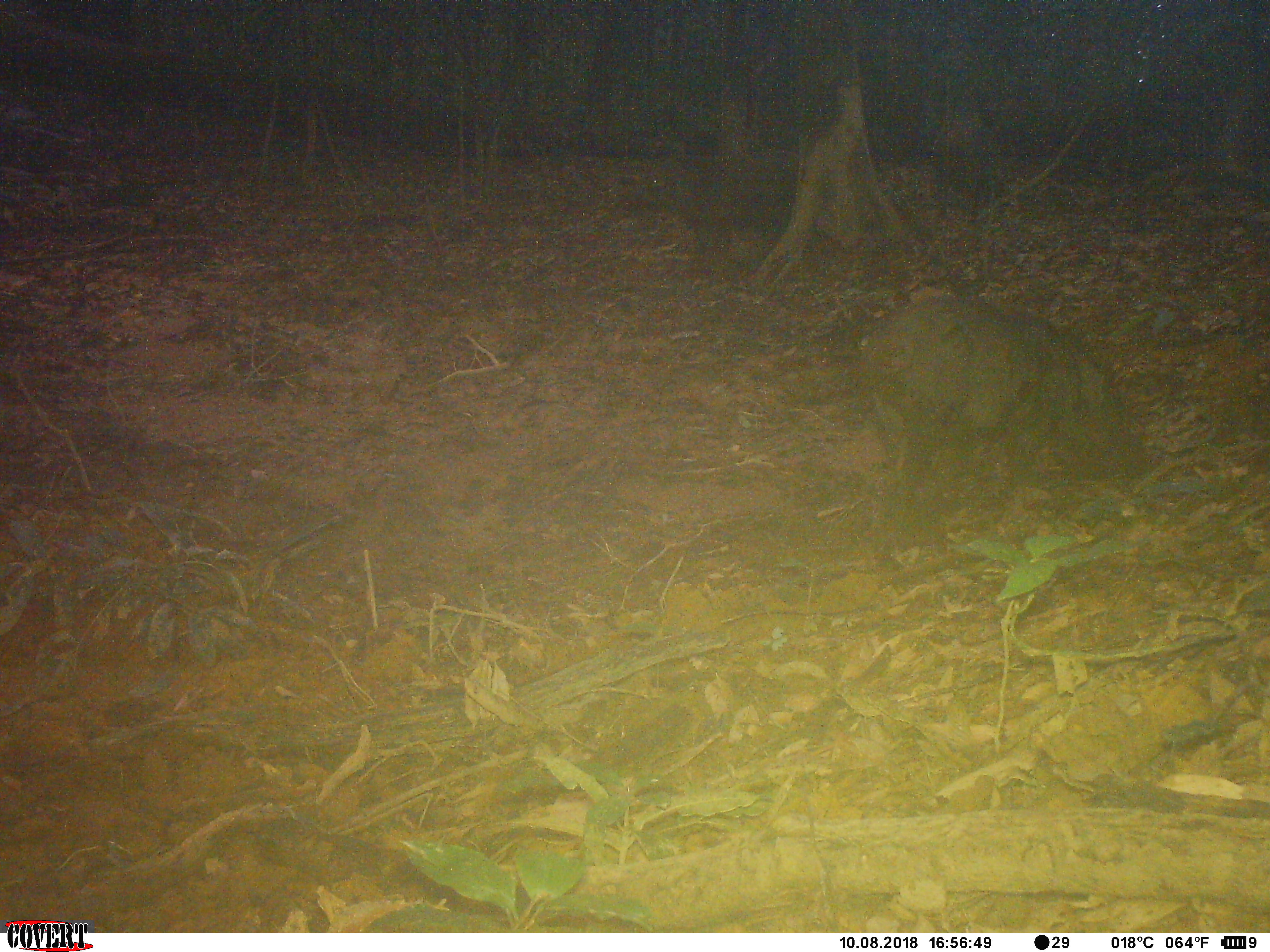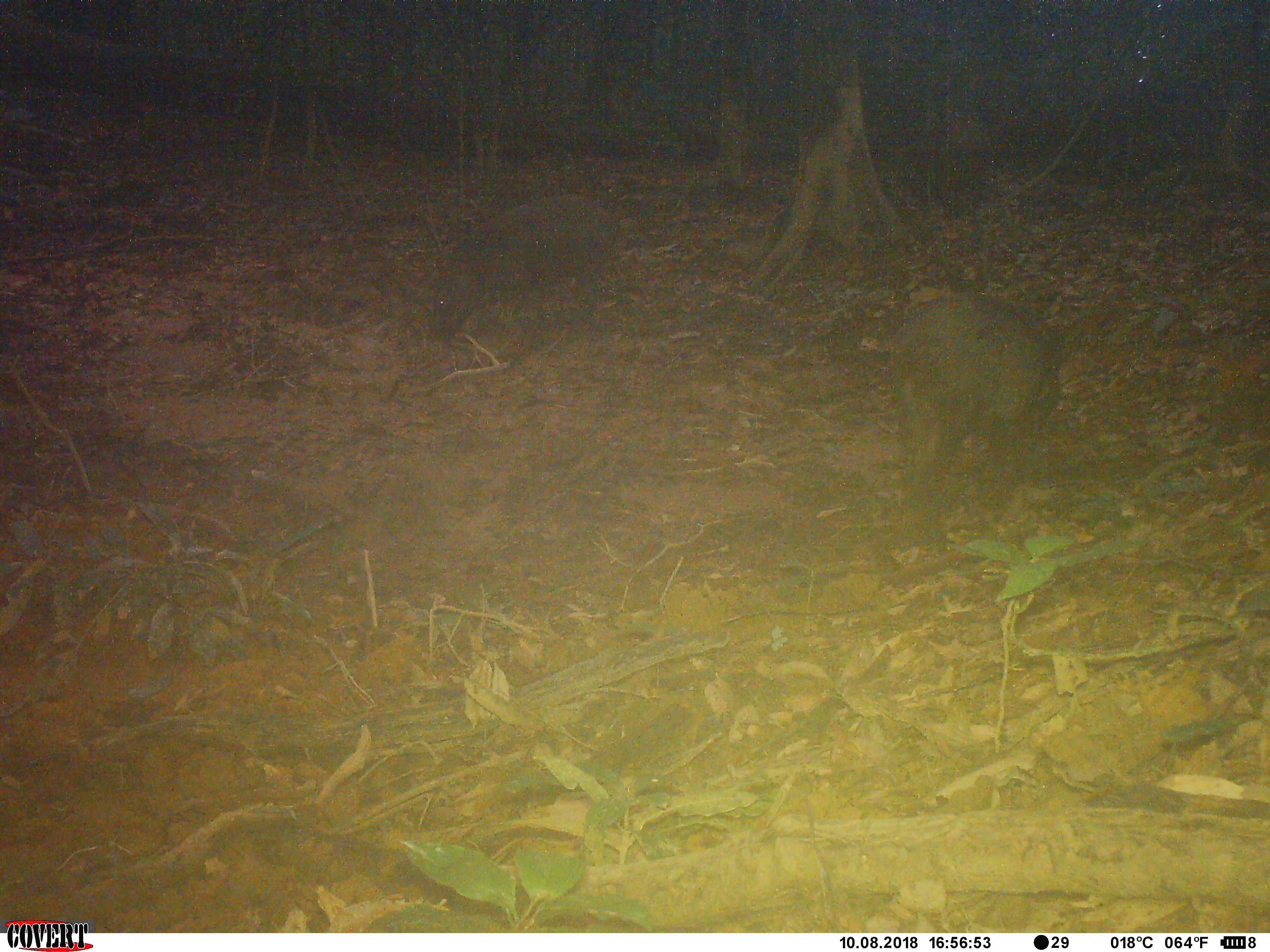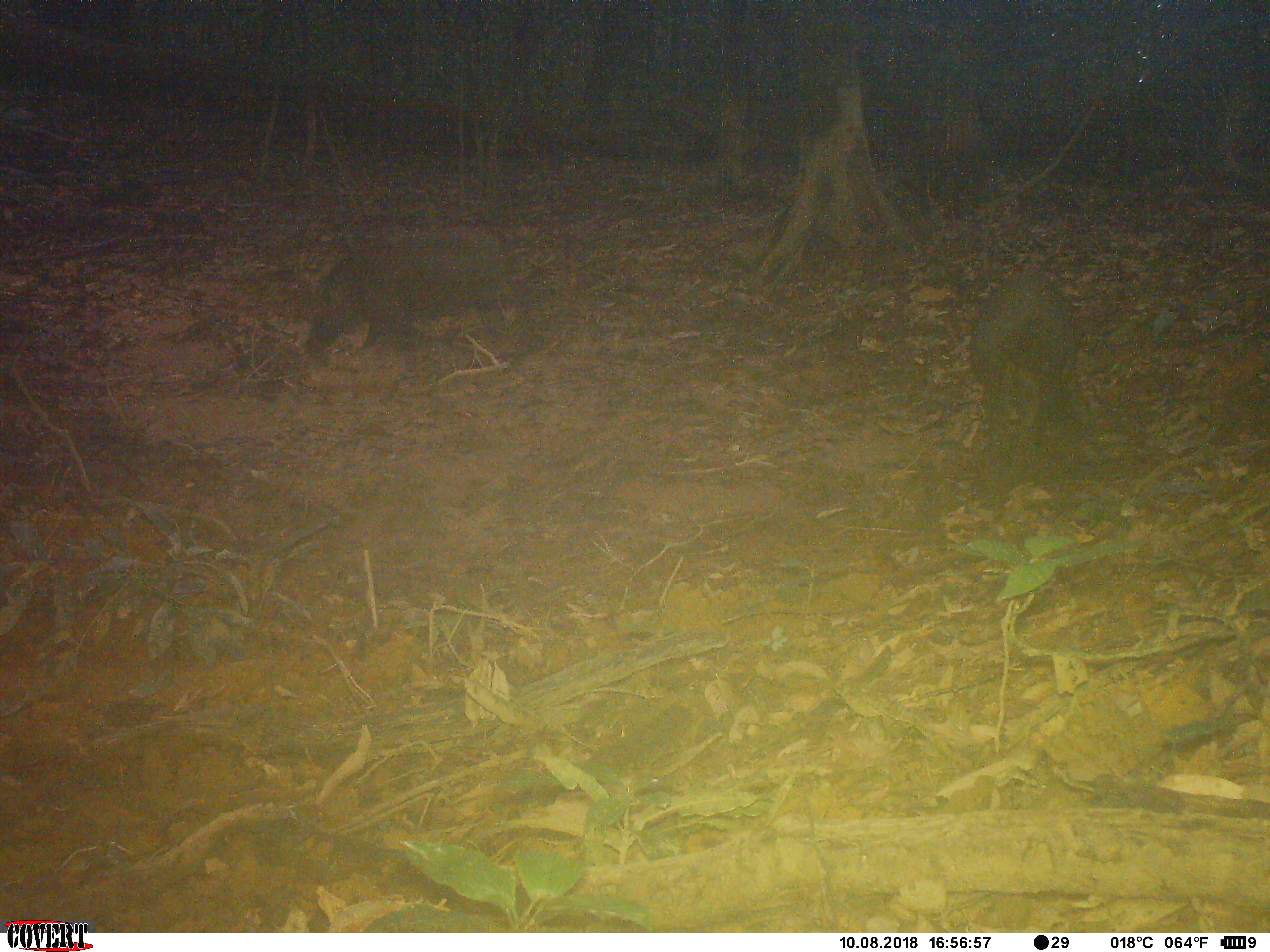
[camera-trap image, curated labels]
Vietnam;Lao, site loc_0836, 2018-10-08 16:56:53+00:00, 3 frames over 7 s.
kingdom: Animalia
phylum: Chordata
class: Mammalia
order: Artiodactyla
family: Suidae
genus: Sus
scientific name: Sus scrofa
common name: eurasian wild pig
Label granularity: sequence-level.